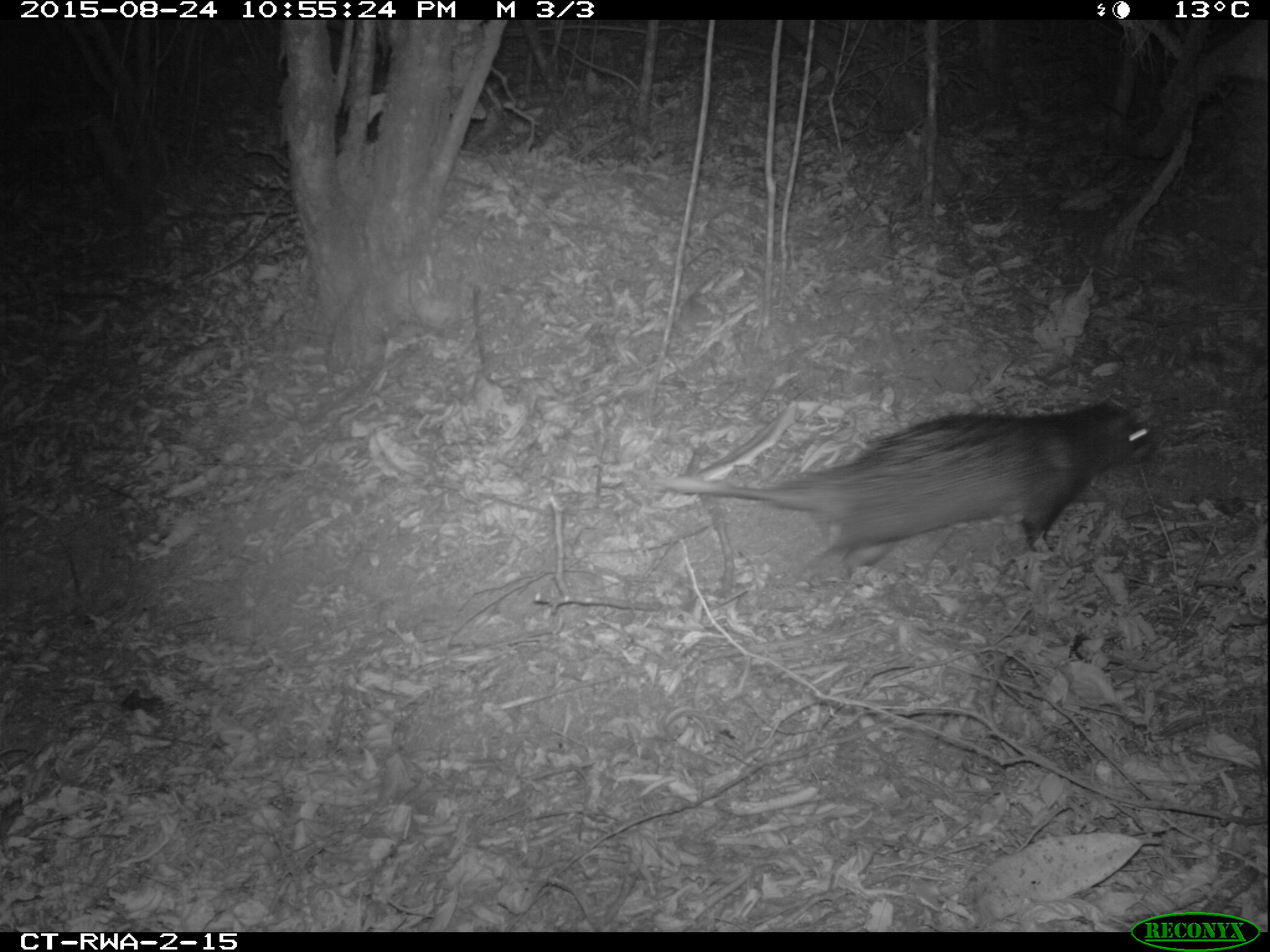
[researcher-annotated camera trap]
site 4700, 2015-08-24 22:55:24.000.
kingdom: Animalia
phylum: Chordata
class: Mammalia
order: Rodentia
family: Hystricidae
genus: Atherurus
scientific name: Atherurus africanus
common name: african brush-tailed porcupine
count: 1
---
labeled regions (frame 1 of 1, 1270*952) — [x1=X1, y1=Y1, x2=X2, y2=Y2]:
atherurus africanus: [x1=654, y1=394, x2=1148, y2=583]